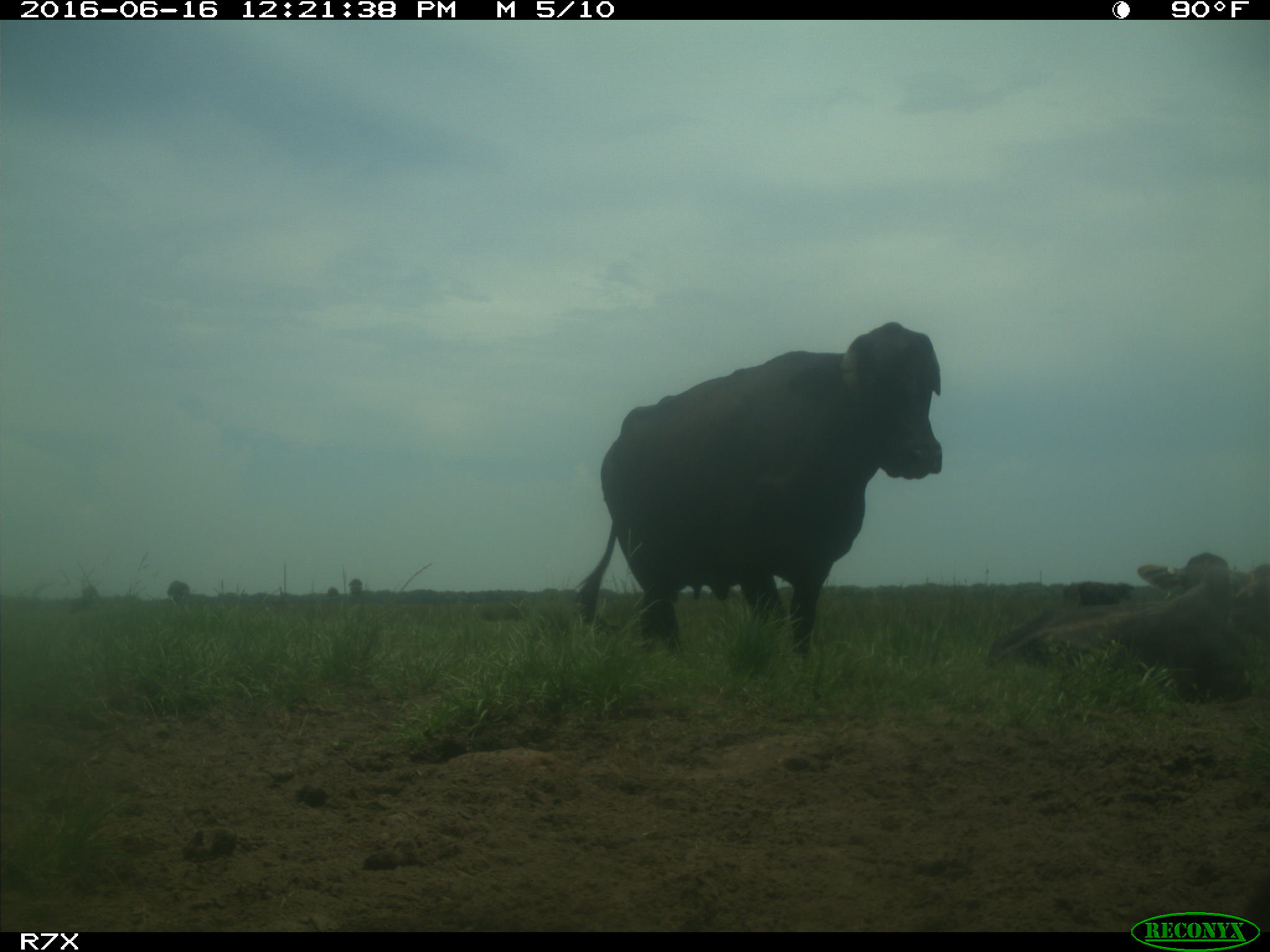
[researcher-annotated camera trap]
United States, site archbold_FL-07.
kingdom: Animalia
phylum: Chordata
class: Mammalia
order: Artiodactyla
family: Bovidae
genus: Bos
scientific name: Bos taurus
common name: domestic cow